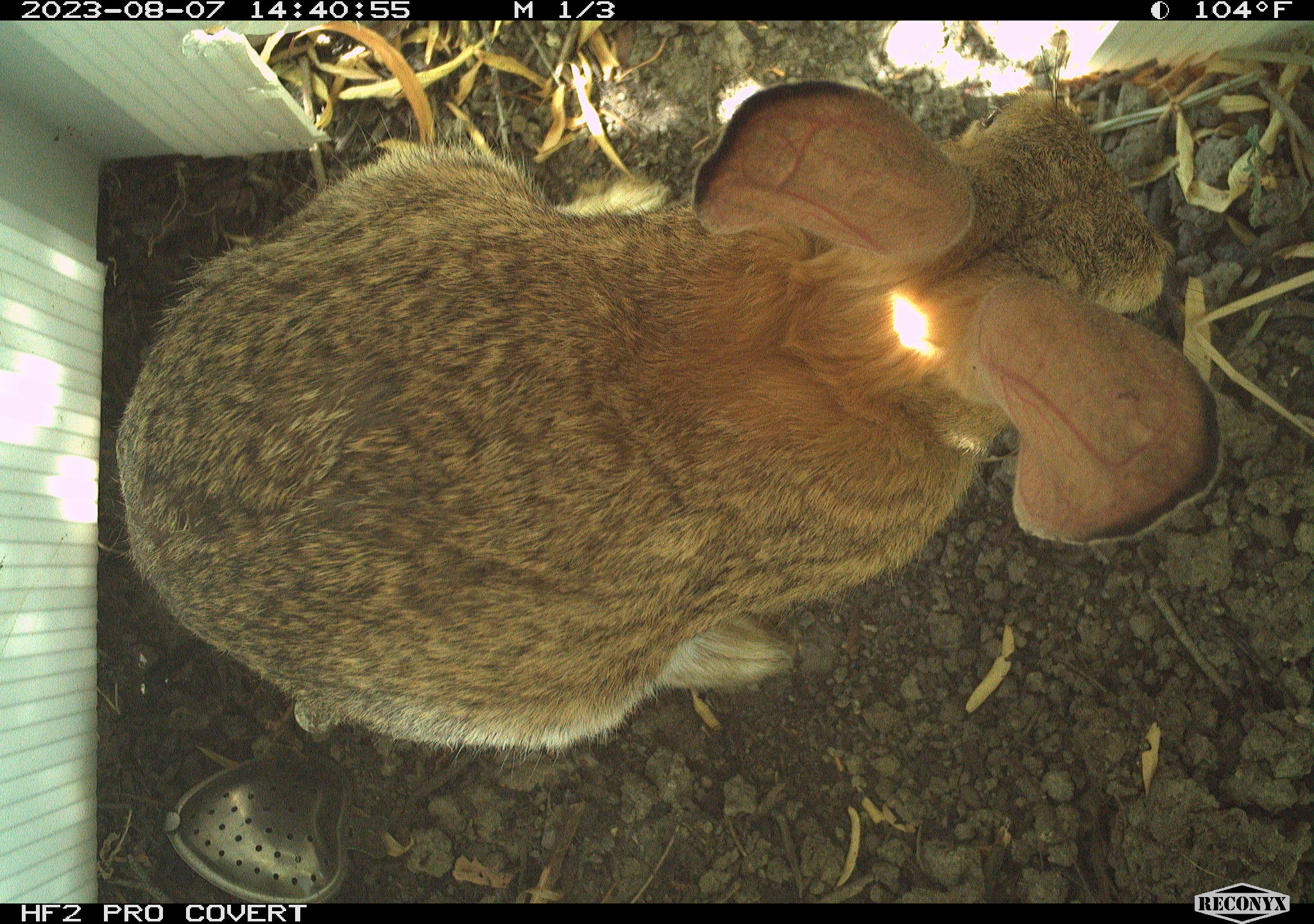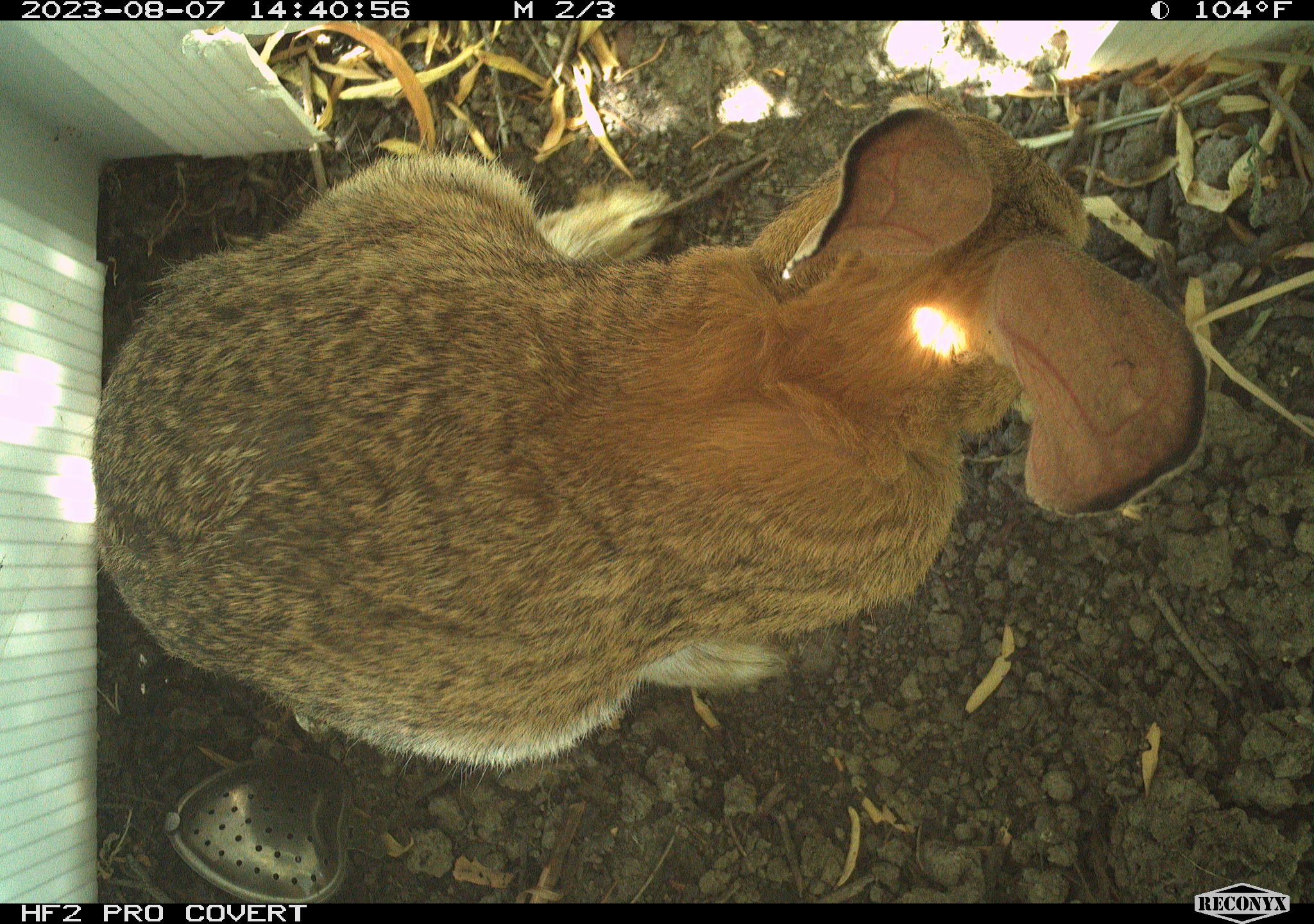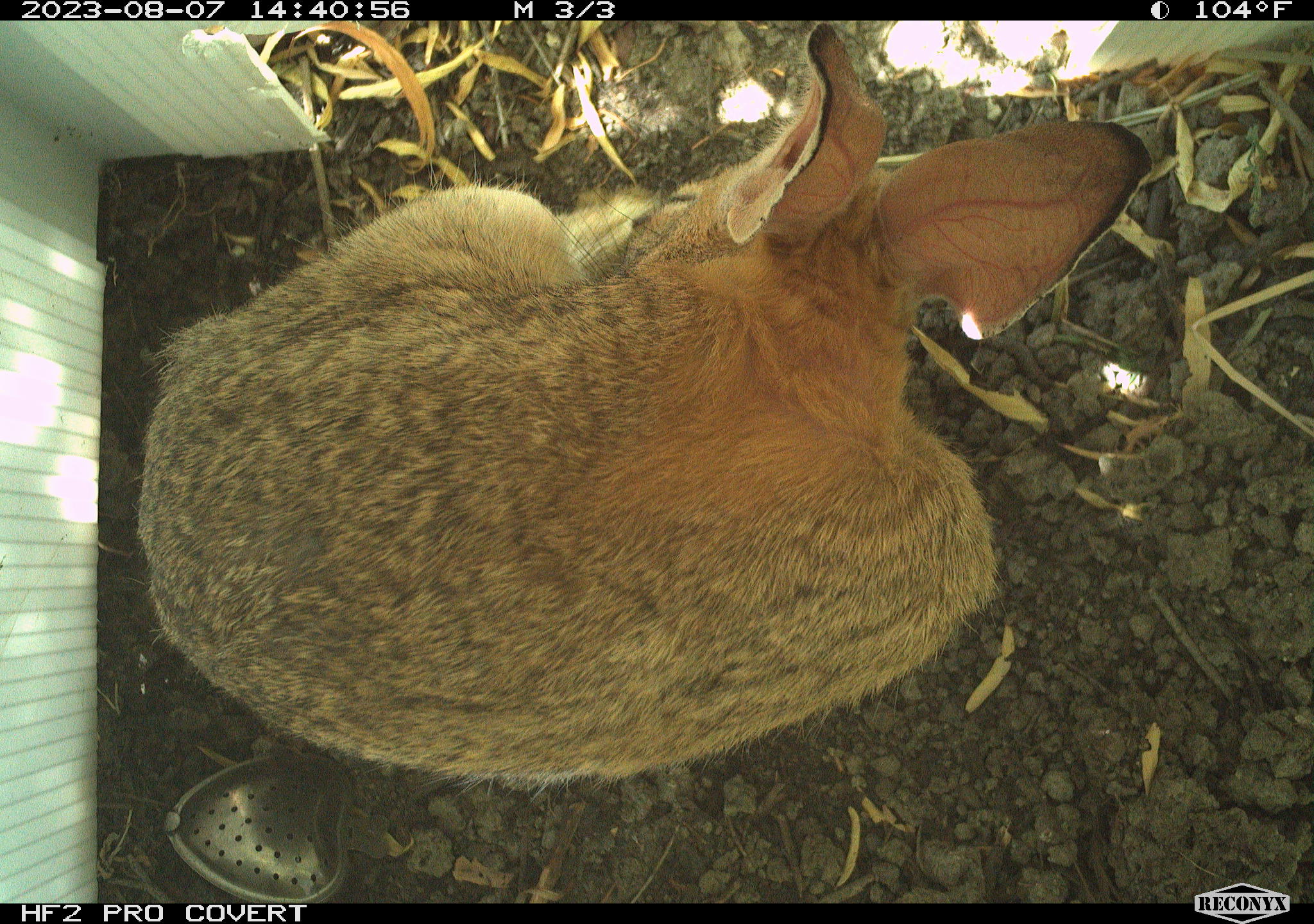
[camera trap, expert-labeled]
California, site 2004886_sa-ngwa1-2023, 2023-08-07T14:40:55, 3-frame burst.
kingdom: Animalia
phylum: Chordata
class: Mammalia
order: Lagomorpha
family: Leporidae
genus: Sylvilagus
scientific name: Sylvilagus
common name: cottontail rabbits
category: sylvilagus species